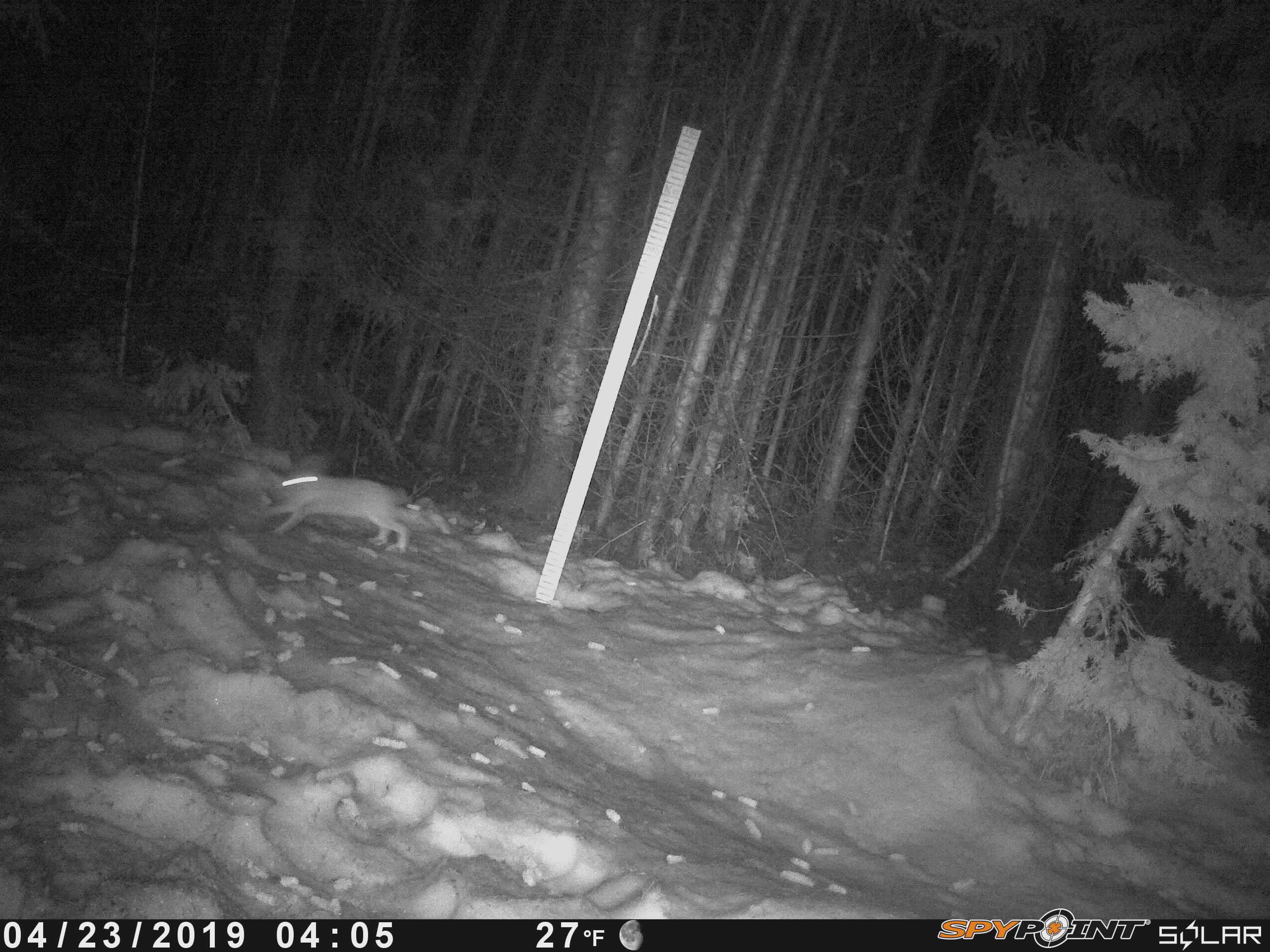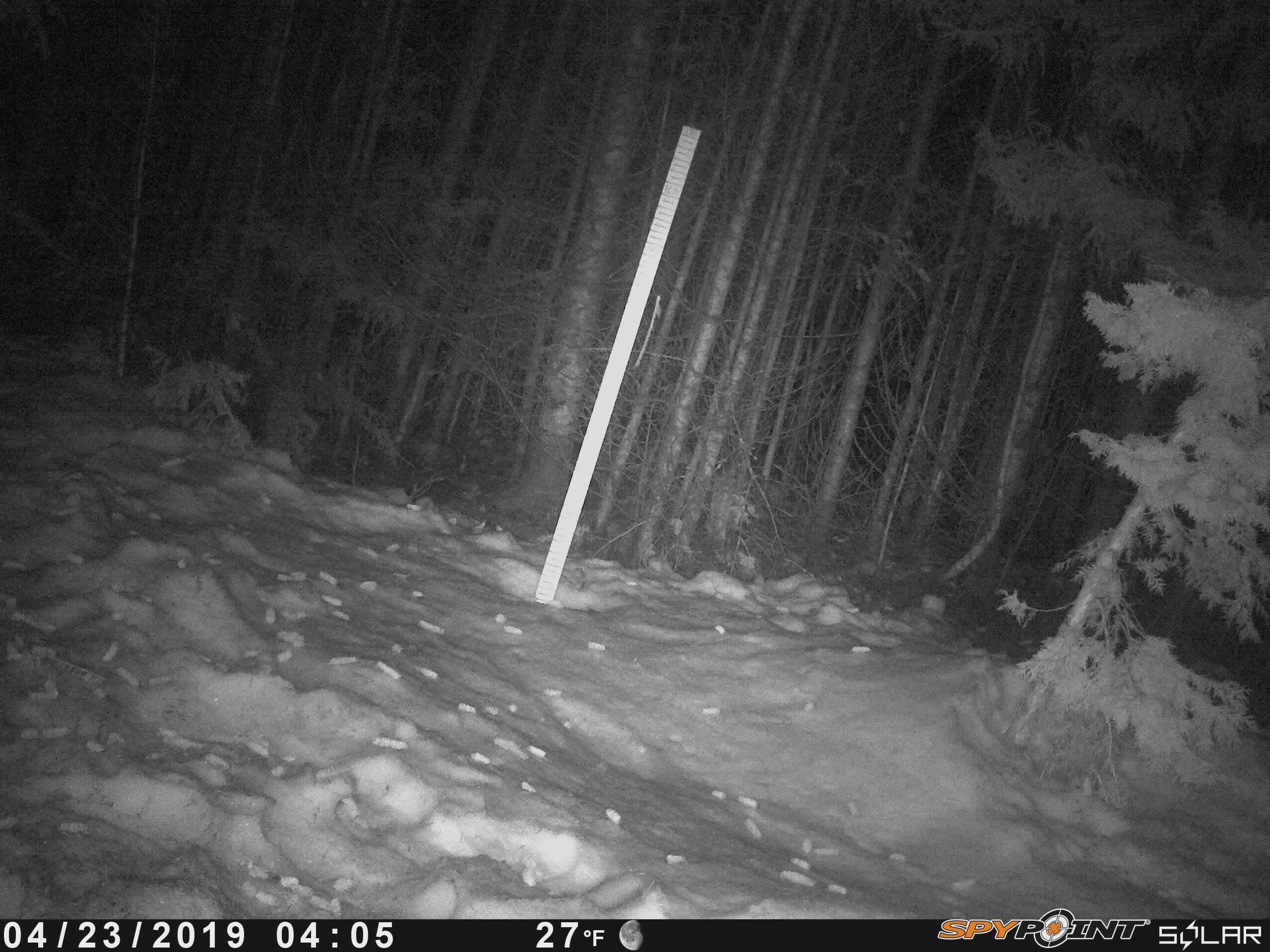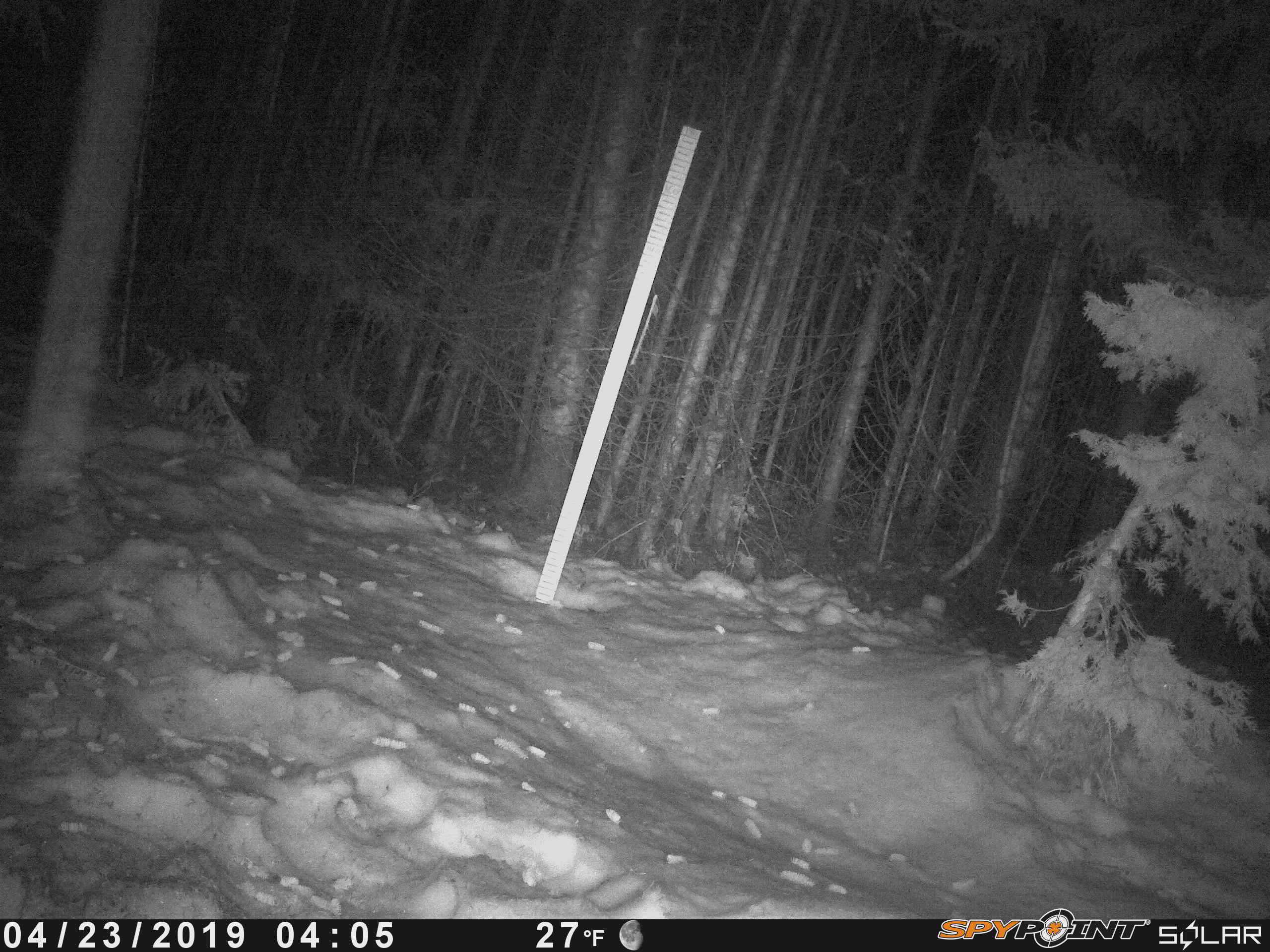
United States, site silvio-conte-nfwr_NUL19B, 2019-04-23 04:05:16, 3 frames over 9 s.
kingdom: Animalia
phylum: Chordata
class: Mammalia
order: Lagomorpha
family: Leporidae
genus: Lepus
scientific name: Lepus americanus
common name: snowshoe hare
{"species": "snowshoe hare (Lepus americanus)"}